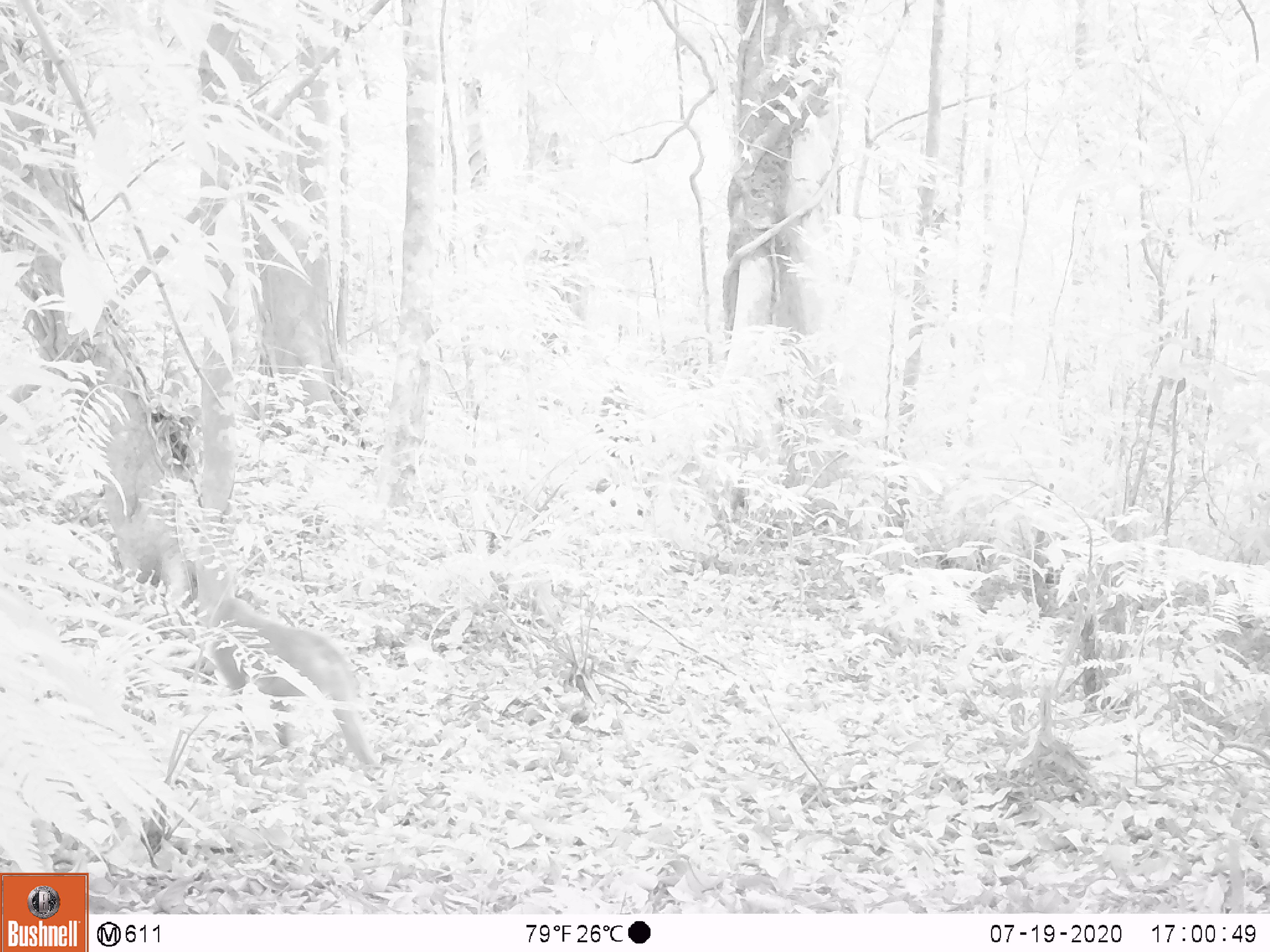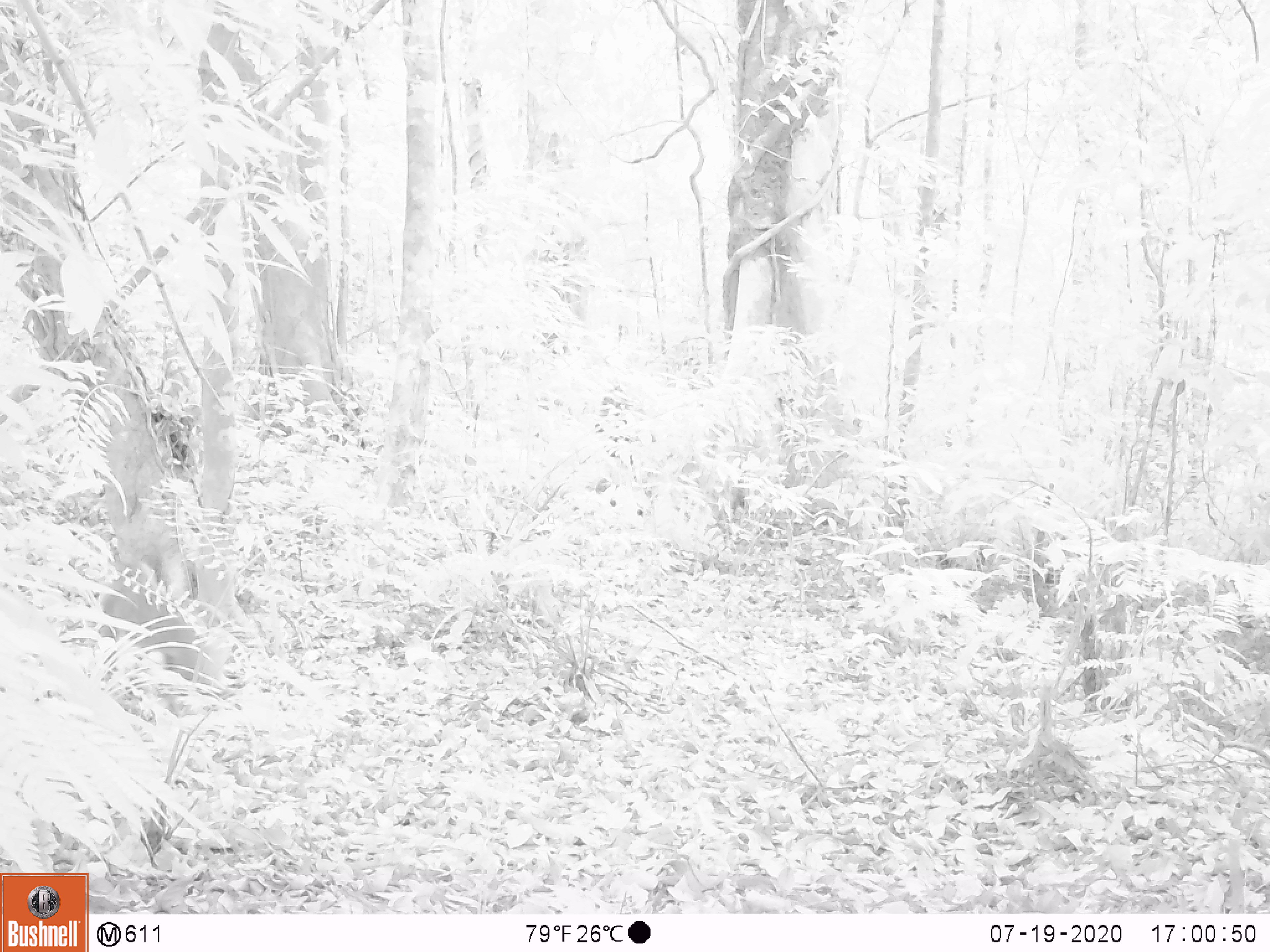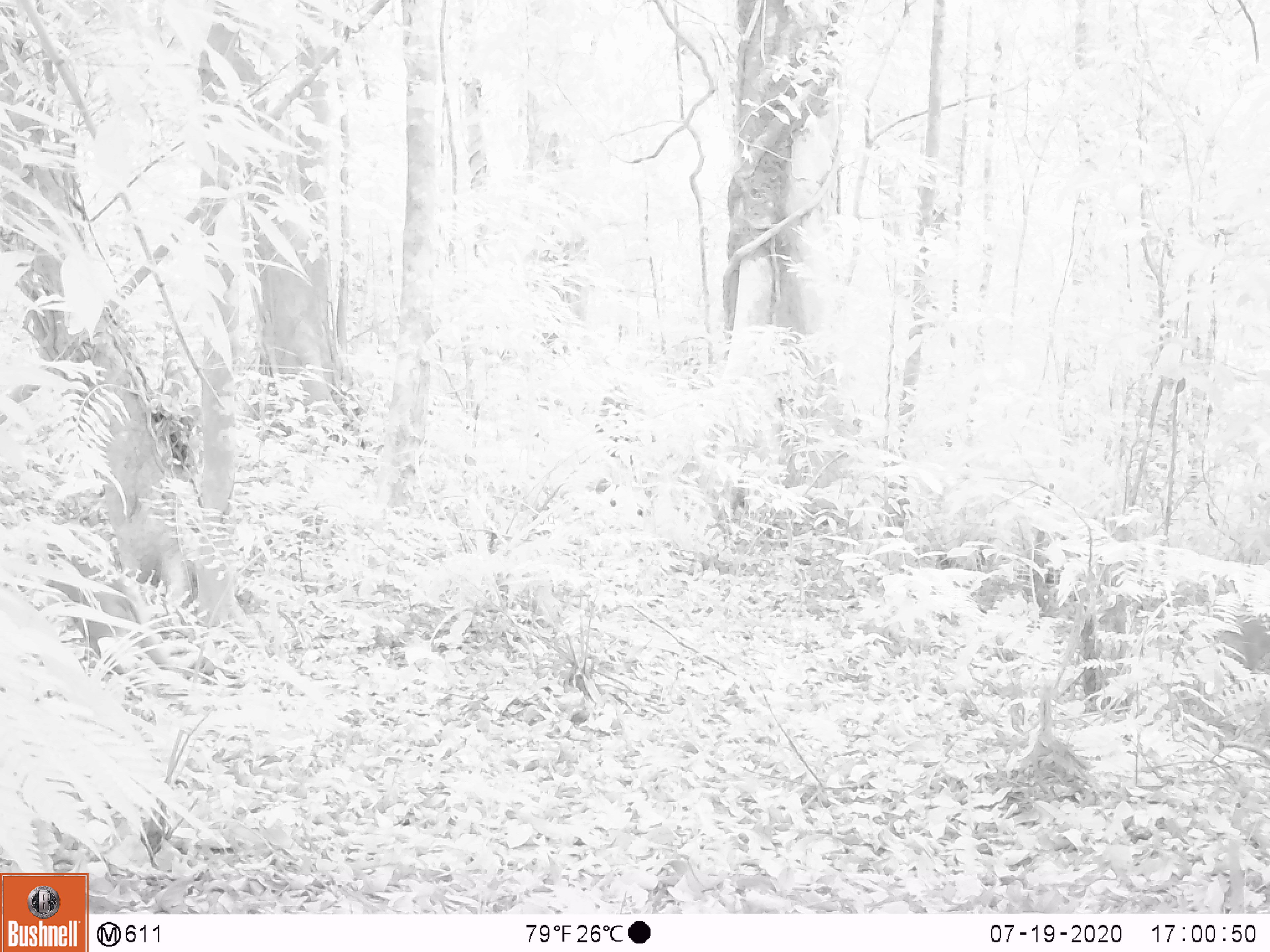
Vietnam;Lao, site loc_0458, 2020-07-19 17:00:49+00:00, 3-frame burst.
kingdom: Animalia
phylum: Chordata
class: Mammalia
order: Primates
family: Cercopithecidae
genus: Macaca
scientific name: Macaca nemestrina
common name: pig-tailed macaque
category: pig tailed macaque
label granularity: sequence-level